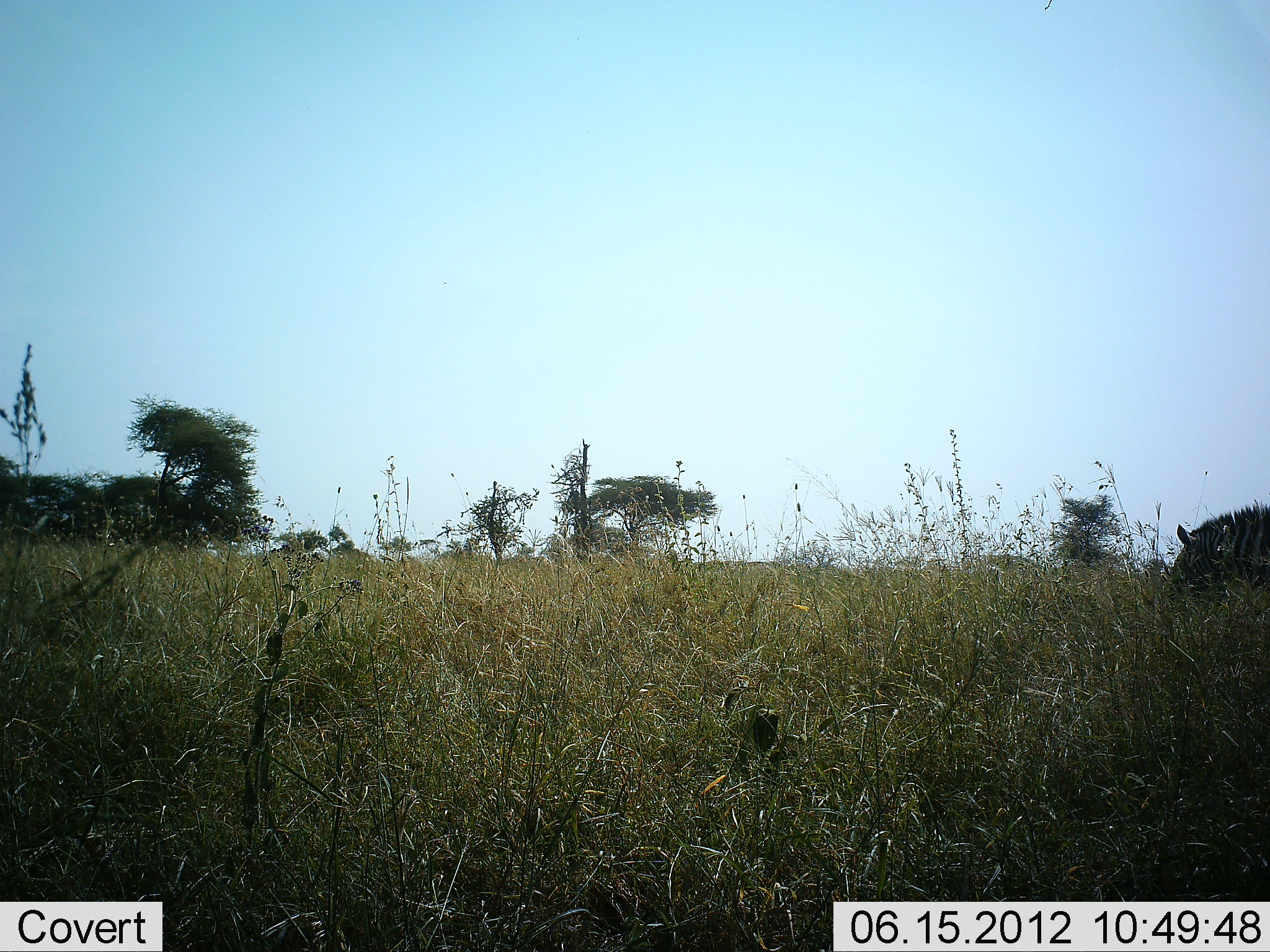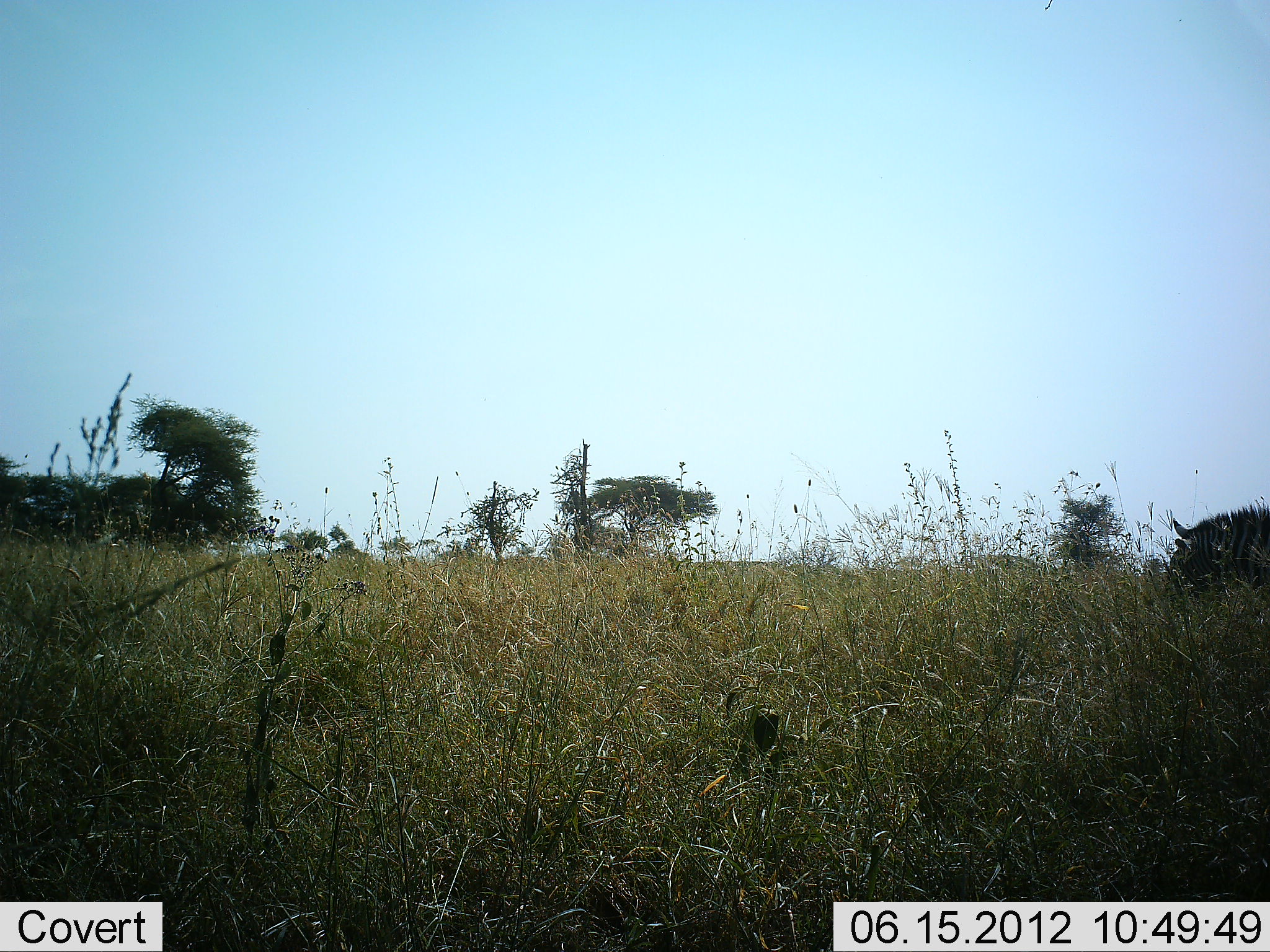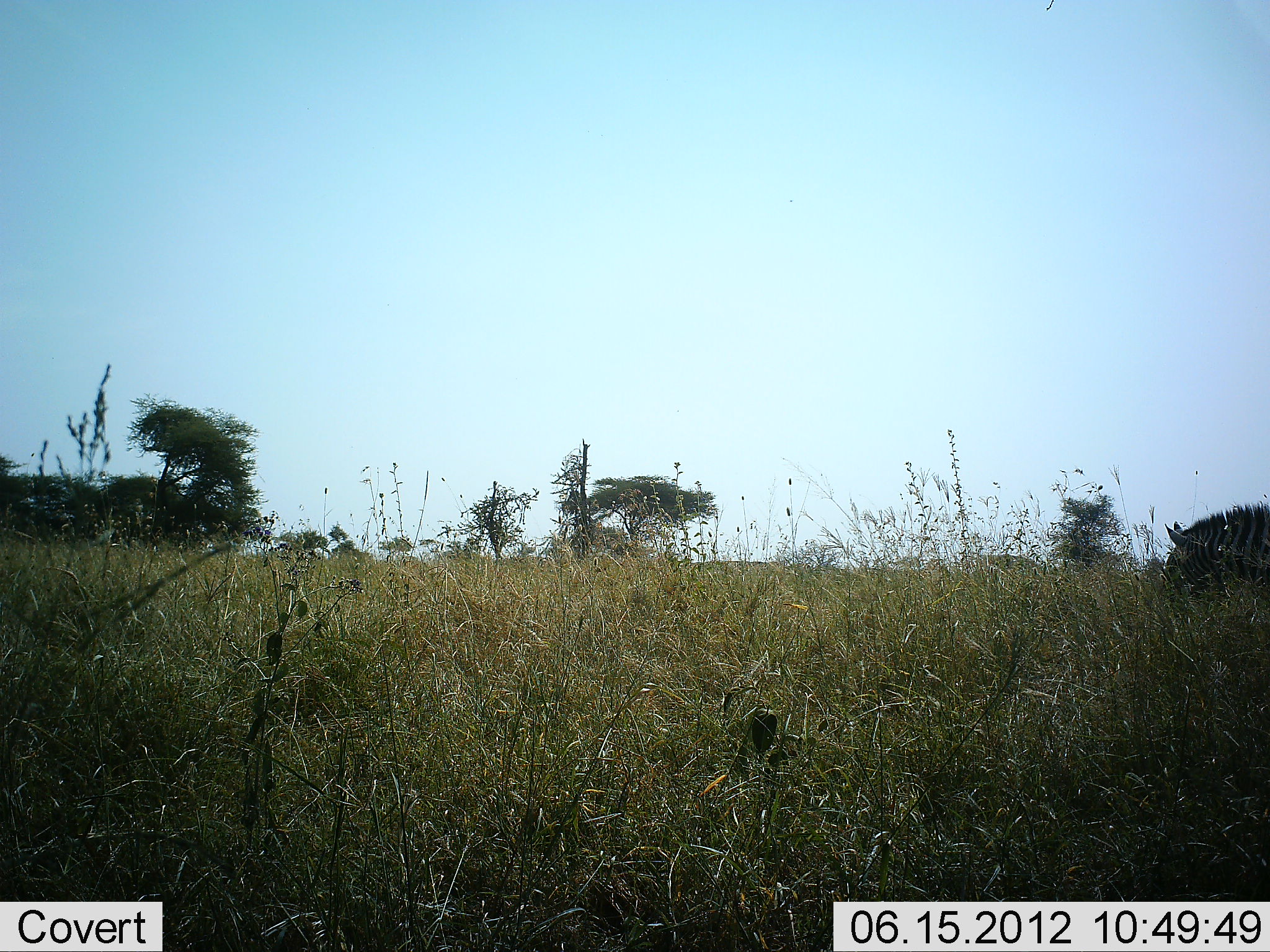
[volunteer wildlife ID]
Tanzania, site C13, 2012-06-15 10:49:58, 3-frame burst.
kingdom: Animalia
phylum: Chordata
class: Mammalia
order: Perissodactyla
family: Equidae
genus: Equus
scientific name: Equus quagga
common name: plains zebra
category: zebra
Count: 1.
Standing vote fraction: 25%.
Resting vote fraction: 0%.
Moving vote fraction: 12%.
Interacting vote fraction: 0%.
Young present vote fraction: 0%.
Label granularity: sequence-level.